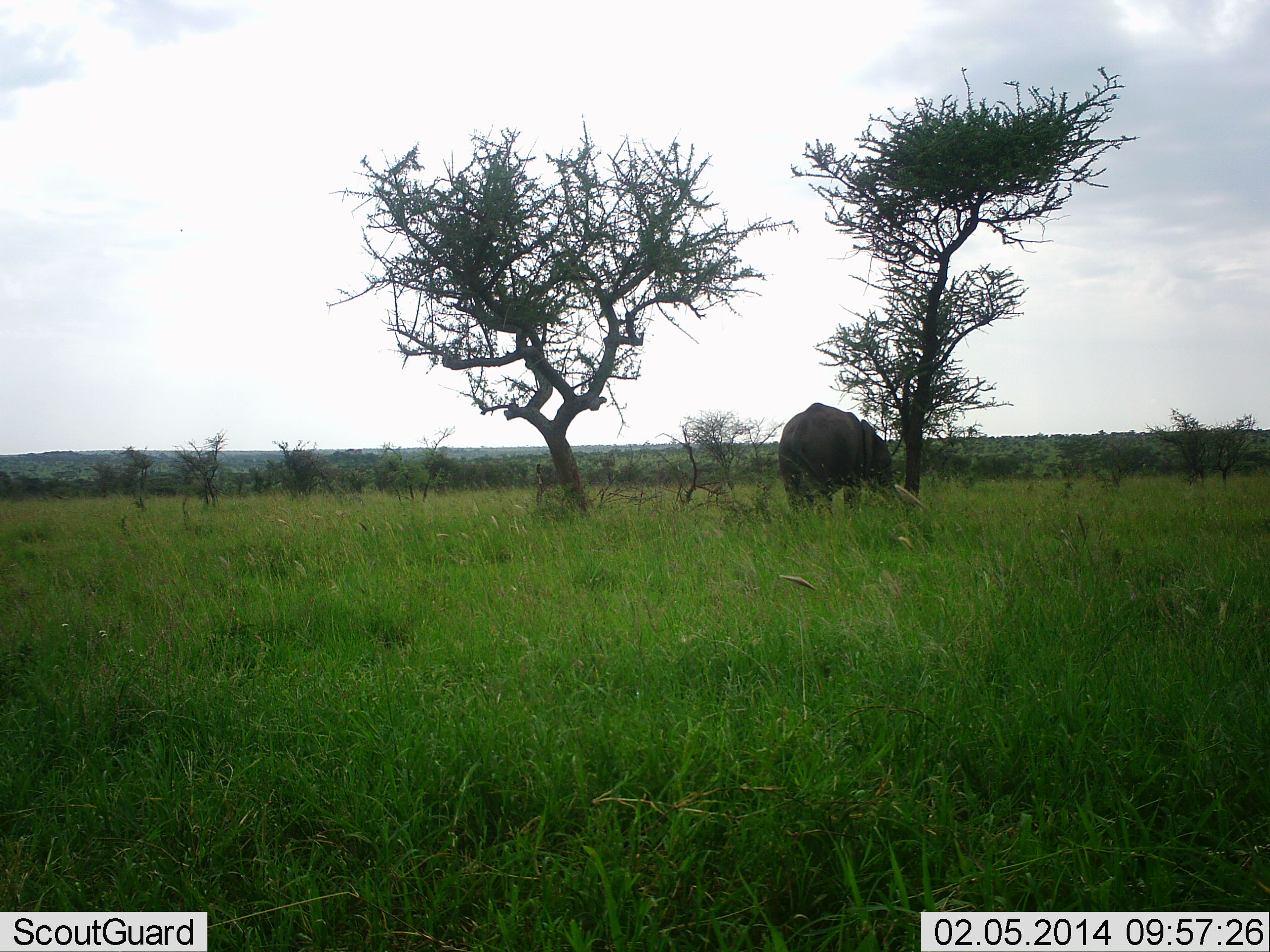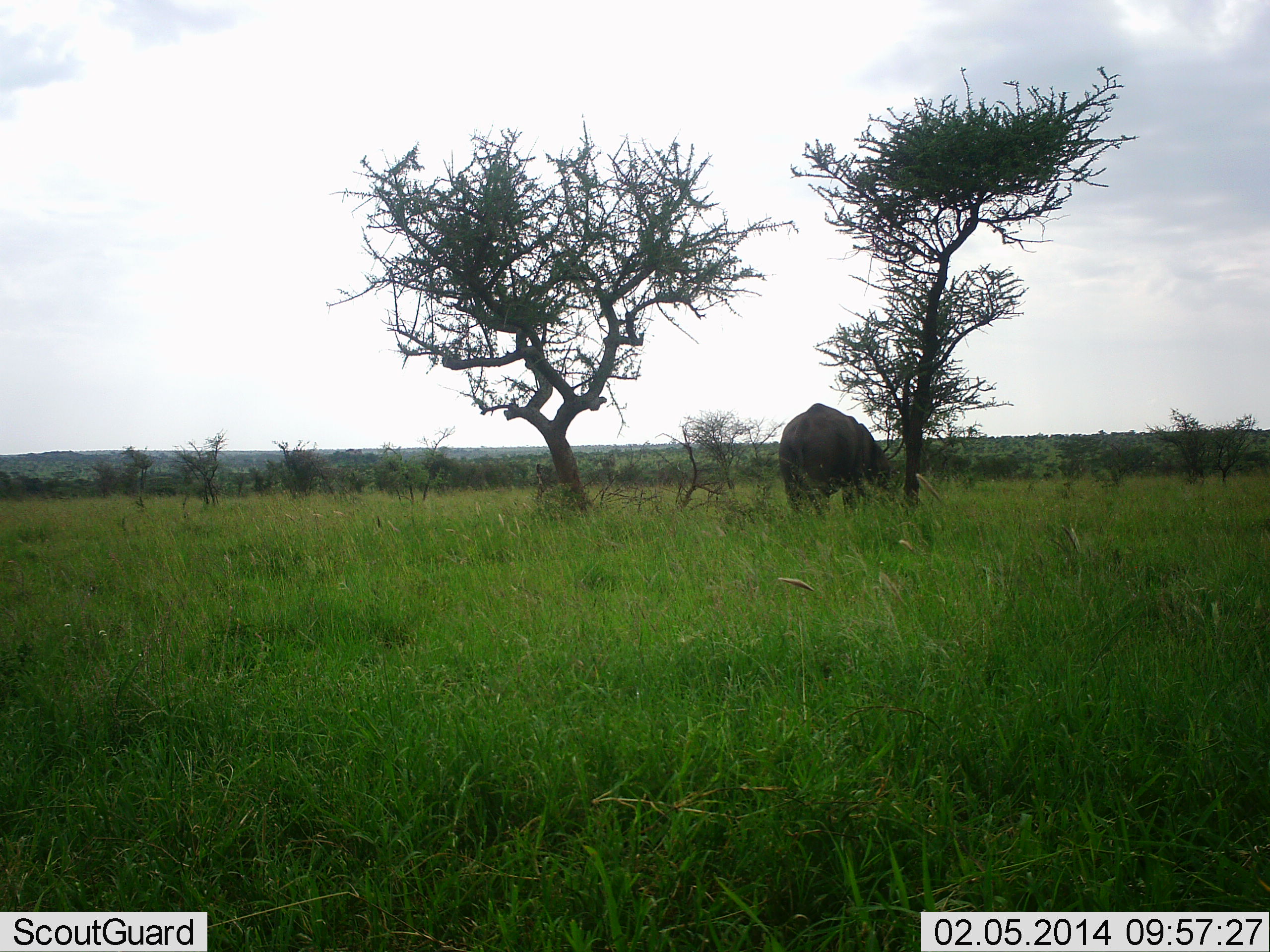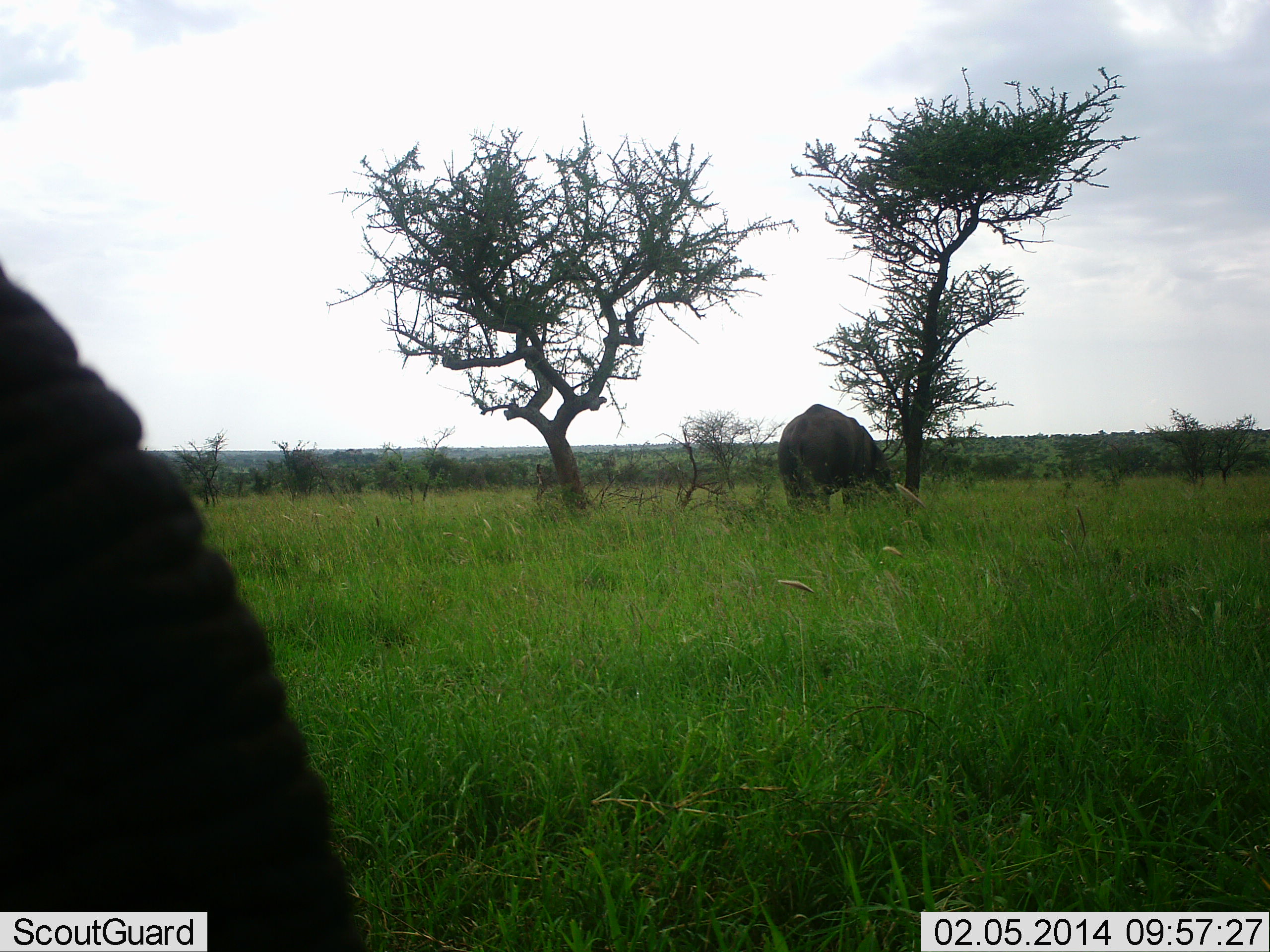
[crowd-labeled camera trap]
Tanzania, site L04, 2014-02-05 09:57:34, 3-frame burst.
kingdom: Animalia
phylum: Chordata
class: Mammalia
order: Proboscidea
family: Elephantidae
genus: Loxodonta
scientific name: Loxodonta africana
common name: african bush elephant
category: elephant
Elephant (african bush elephant) (Loxodonta africana), count 2. Behavior (volunteer vote fractions): standing 50%, resting 0%, moving 10%, interacting 0%. Young present (vote fraction): 10%. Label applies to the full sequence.